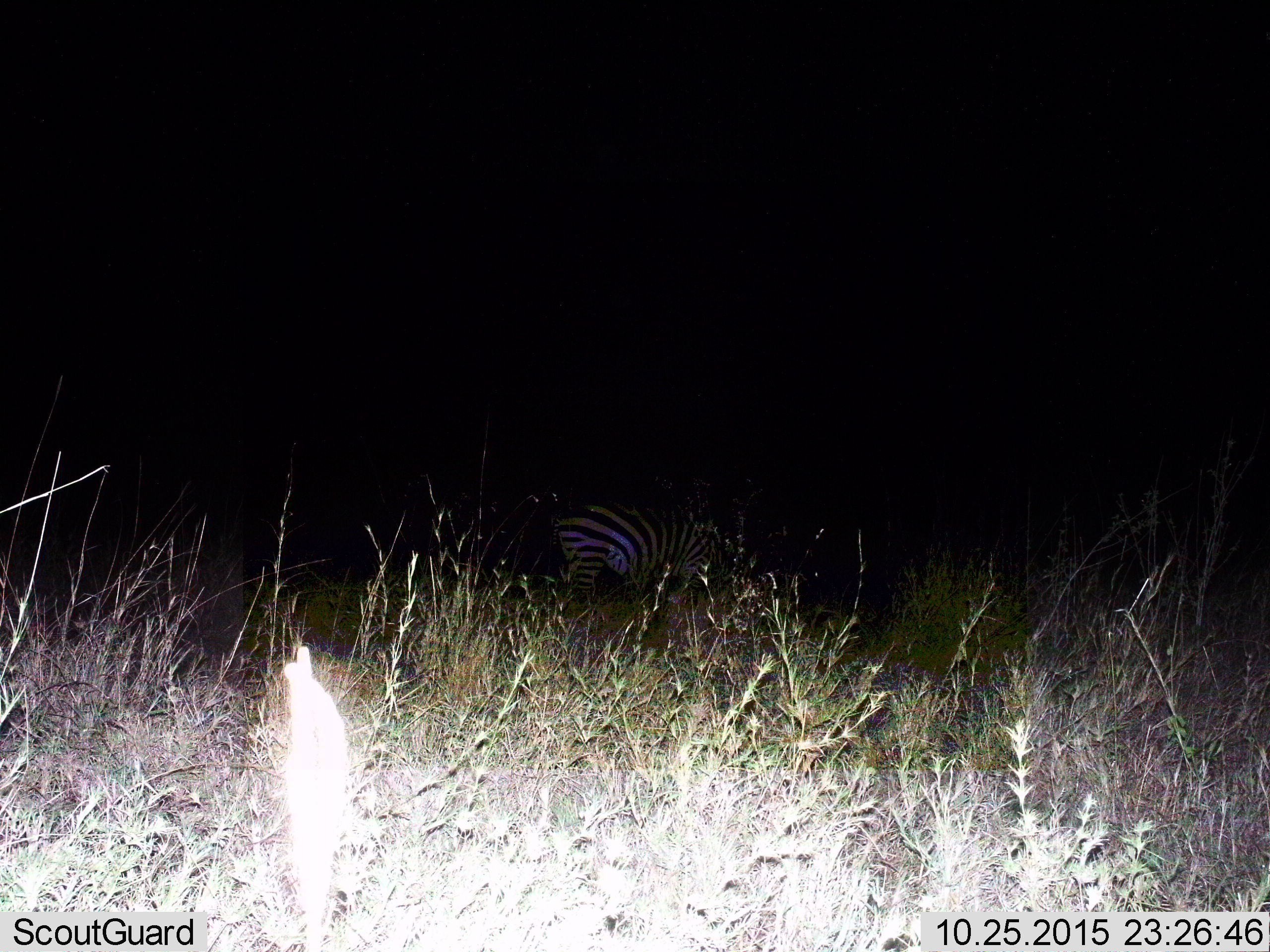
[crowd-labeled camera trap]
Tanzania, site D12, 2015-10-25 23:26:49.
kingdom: Animalia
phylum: Chordata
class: Mammalia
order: Perissodactyla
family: Equidae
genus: Equus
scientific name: Equus quagga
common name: plains zebra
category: zebra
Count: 1.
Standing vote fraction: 65%.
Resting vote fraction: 0%.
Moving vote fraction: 18%.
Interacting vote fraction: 0%.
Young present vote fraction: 0%.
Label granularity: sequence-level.